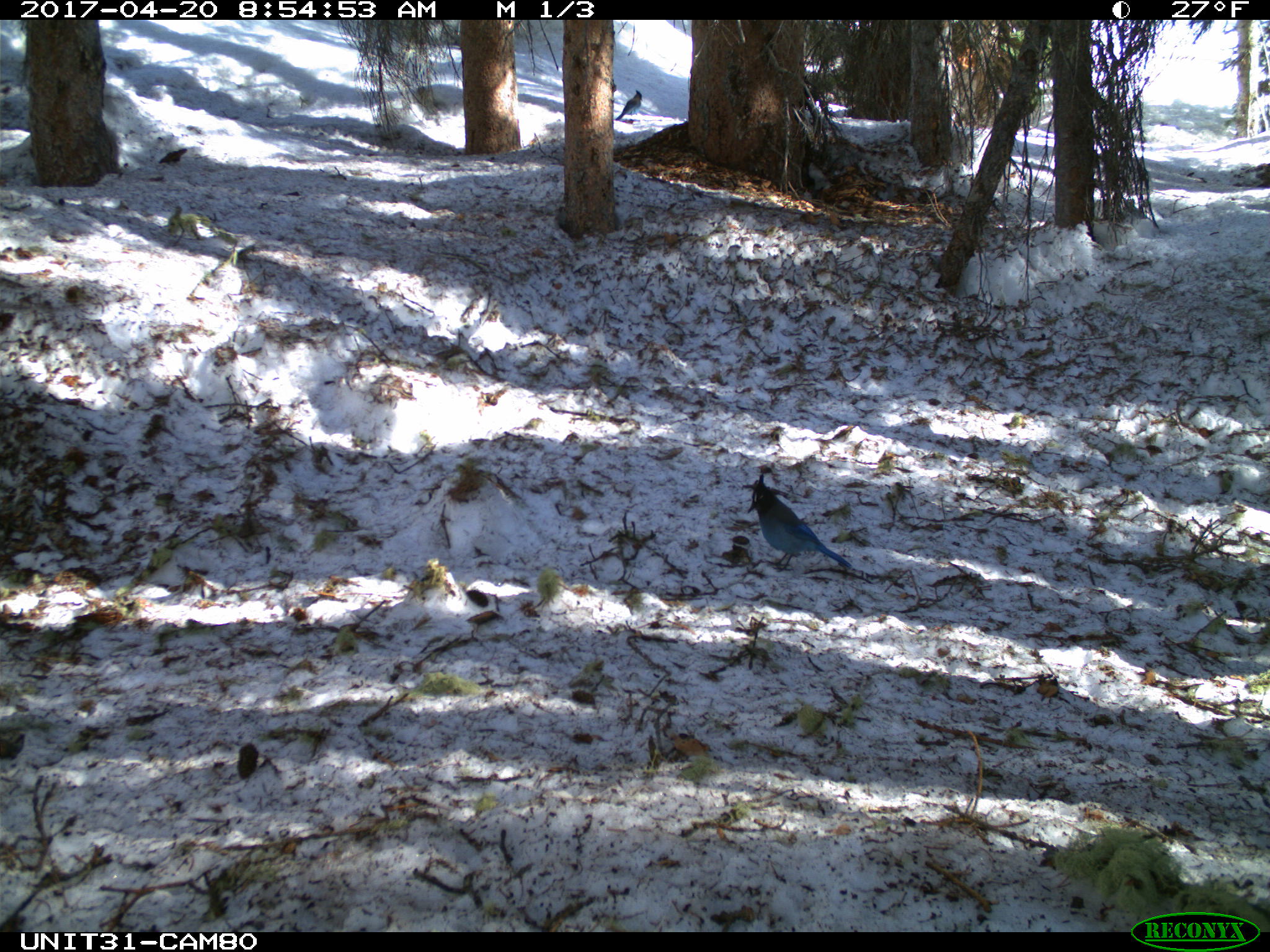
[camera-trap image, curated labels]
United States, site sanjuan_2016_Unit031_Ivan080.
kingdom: Animalia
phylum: Chordata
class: Aves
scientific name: Aves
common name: birds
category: unidentified bird